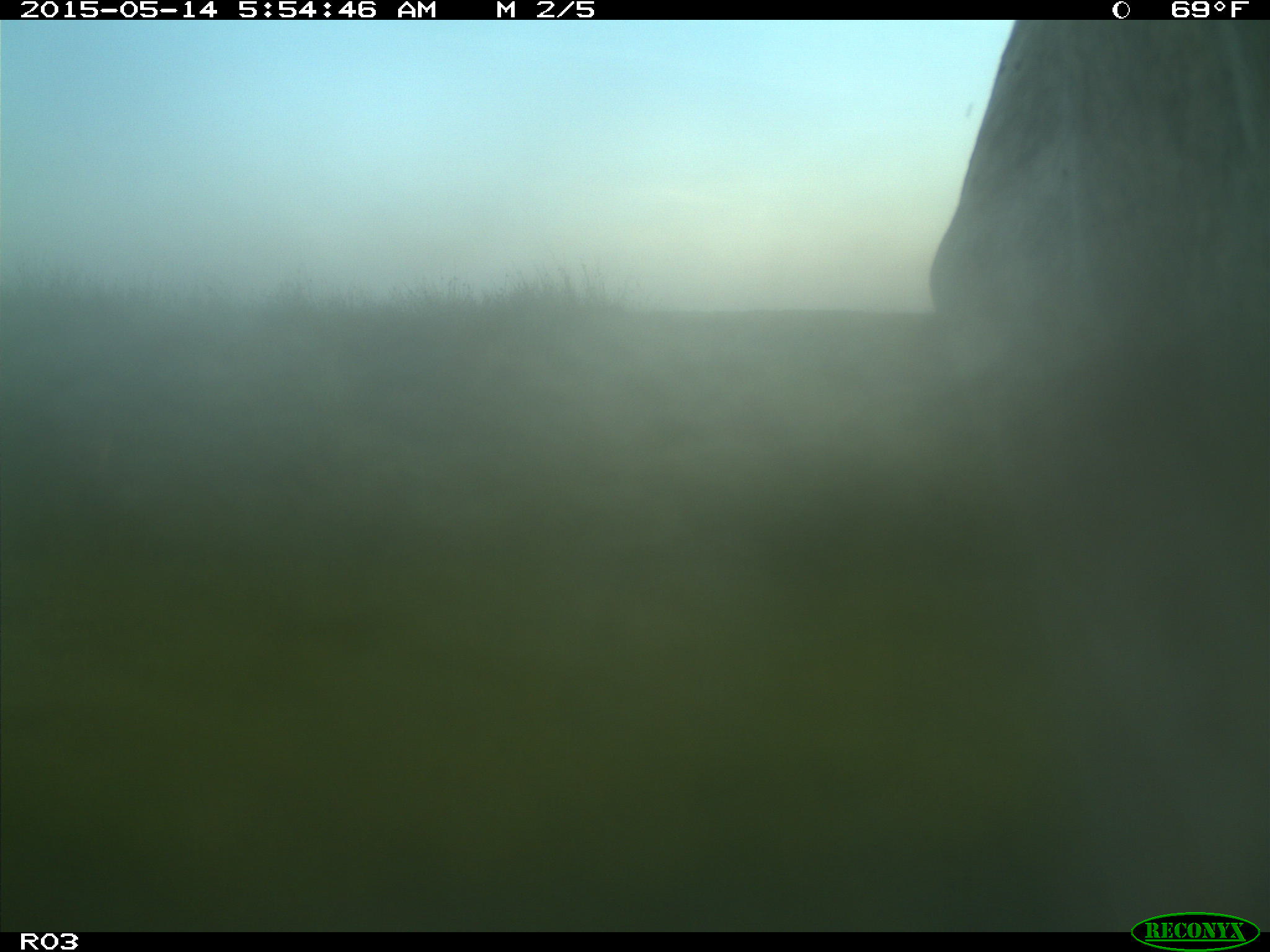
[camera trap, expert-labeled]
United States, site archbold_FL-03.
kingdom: Animalia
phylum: Chordata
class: Mammalia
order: Artiodactyla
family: Bovidae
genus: Bos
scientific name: Bos taurus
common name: domestic cow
Bos taurus (domestic cow).